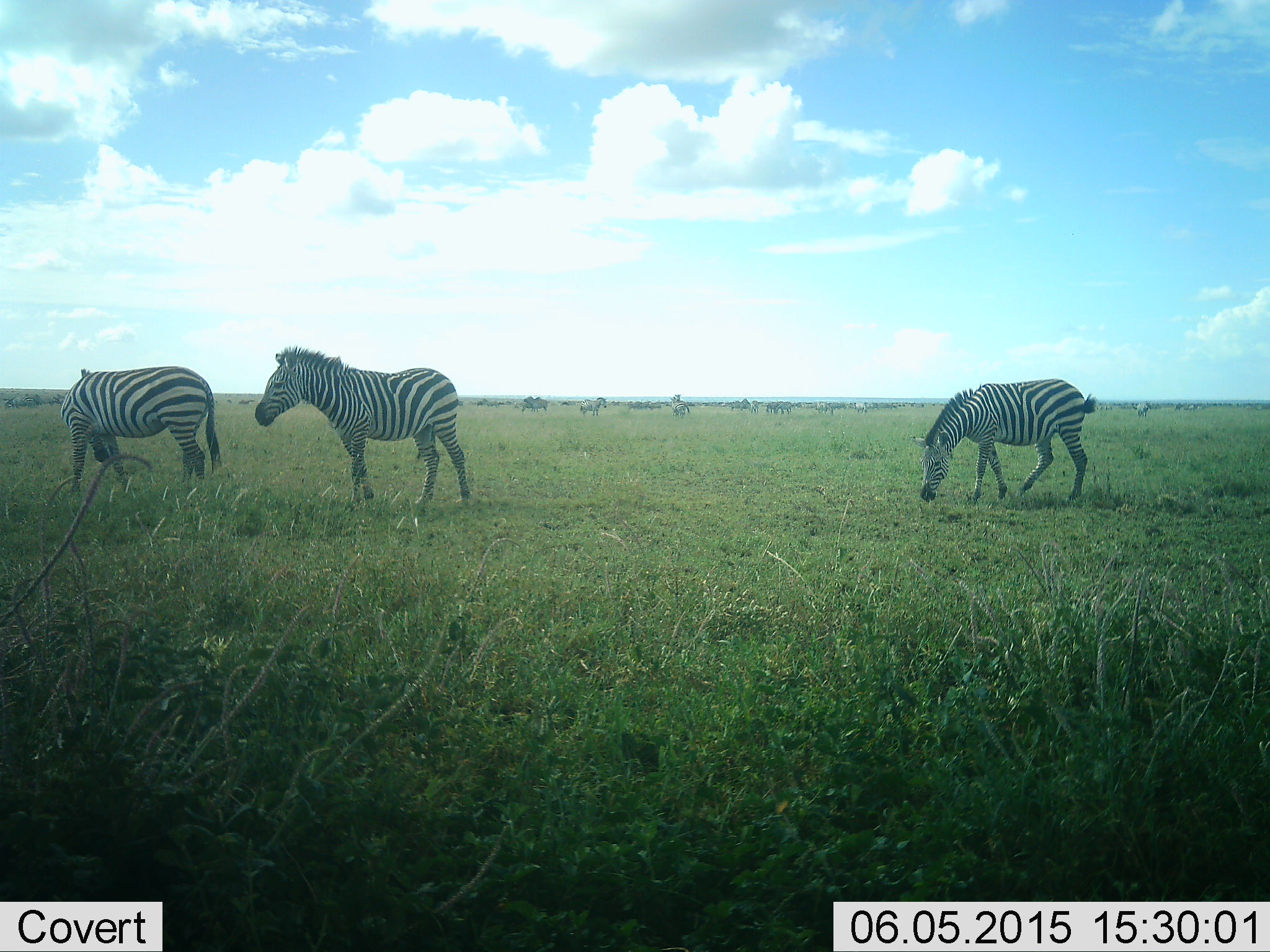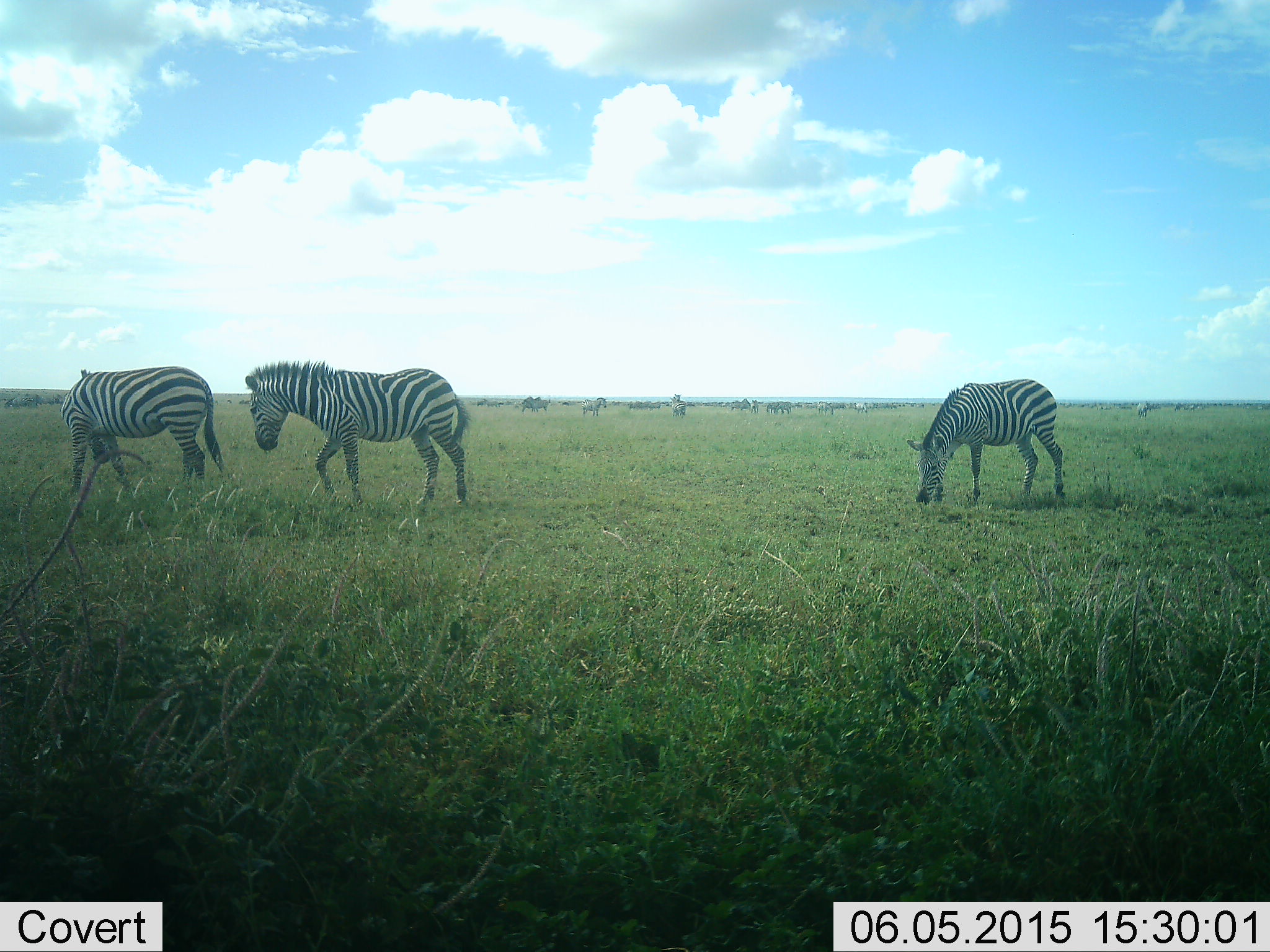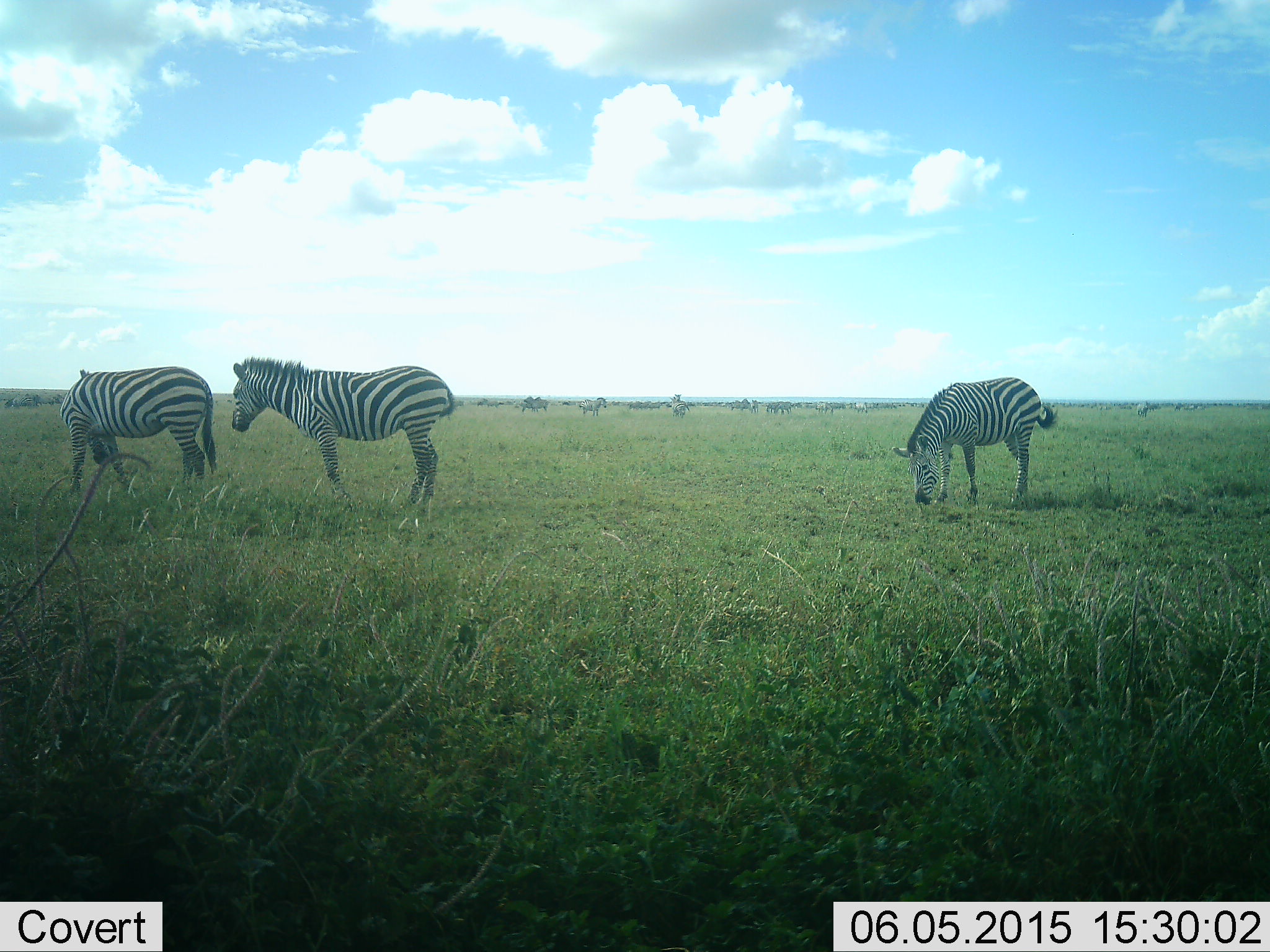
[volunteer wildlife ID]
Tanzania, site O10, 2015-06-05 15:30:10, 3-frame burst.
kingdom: Animalia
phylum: Chordata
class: Mammalia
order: Perissodactyla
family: Equidae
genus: Equus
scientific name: Equus quagga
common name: plains zebra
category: zebra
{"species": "zebra (plains zebra) (Equus quagga)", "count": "3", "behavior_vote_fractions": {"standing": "67%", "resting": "0%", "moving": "58%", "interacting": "0%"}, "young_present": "0%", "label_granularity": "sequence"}